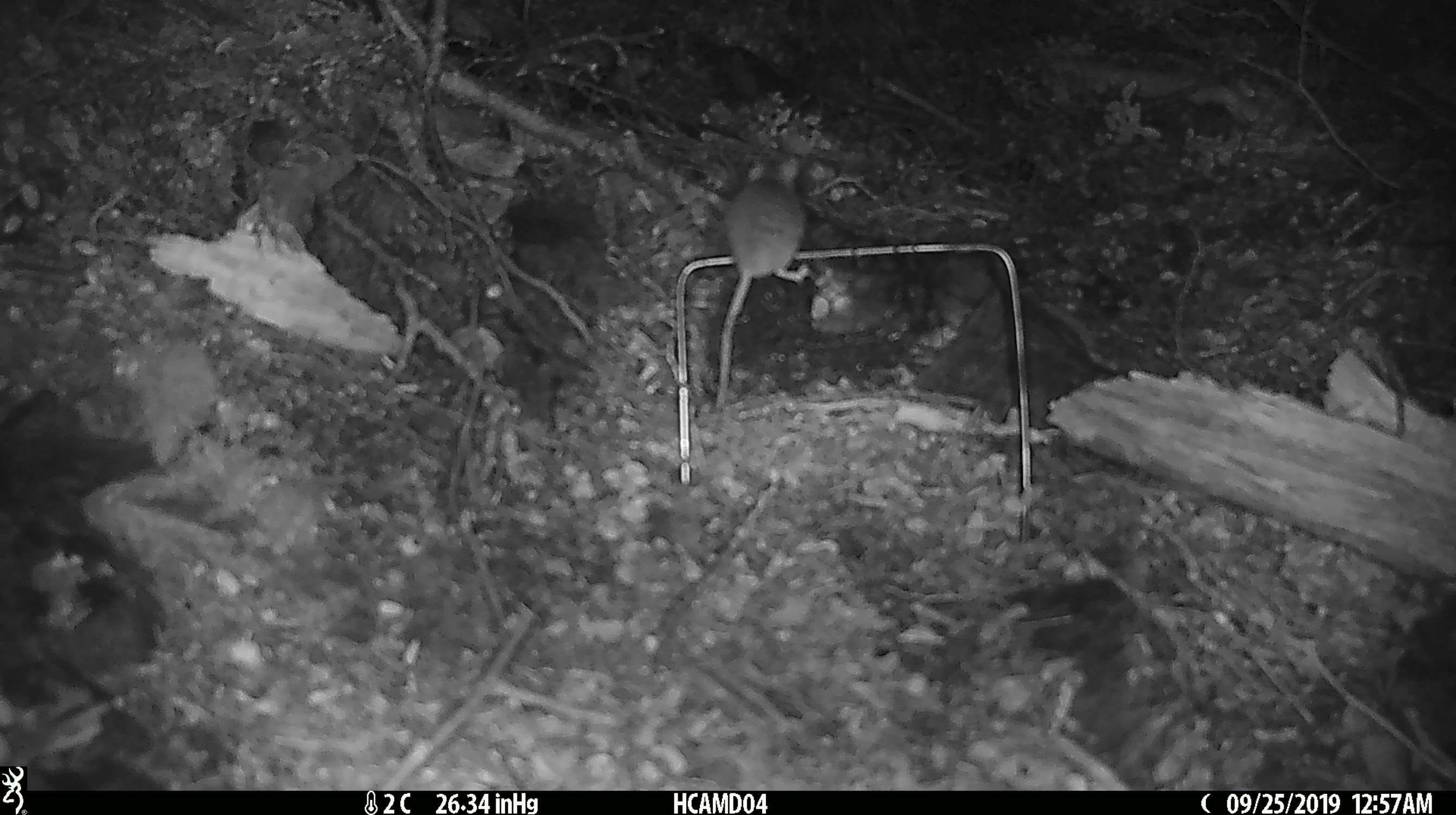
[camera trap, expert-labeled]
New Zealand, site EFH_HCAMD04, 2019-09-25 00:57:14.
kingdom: Animalia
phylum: Chordata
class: Mammalia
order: Rodentia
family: Muridae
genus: Mus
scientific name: Mus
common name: mouse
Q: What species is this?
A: Mouse (Mus).